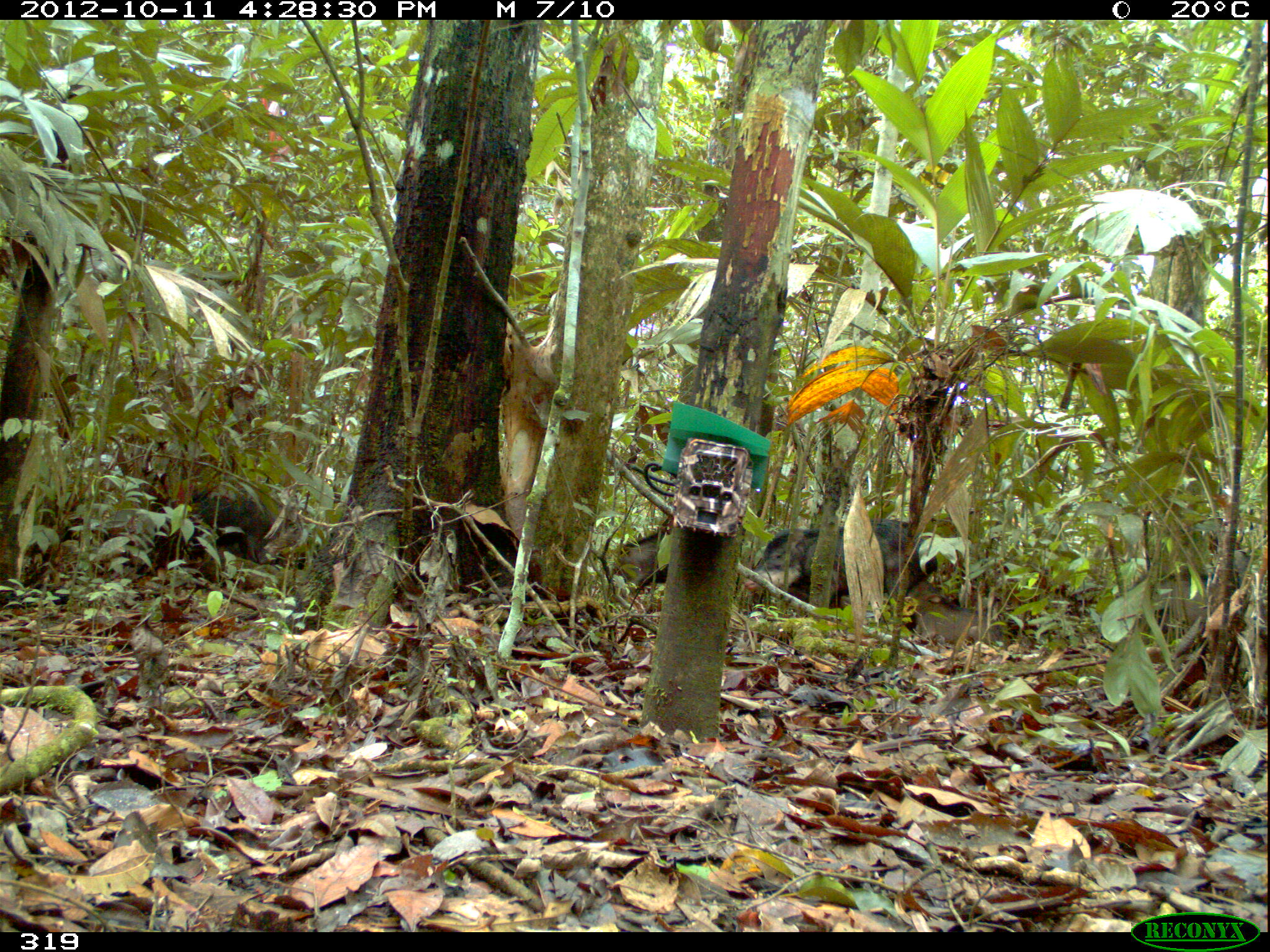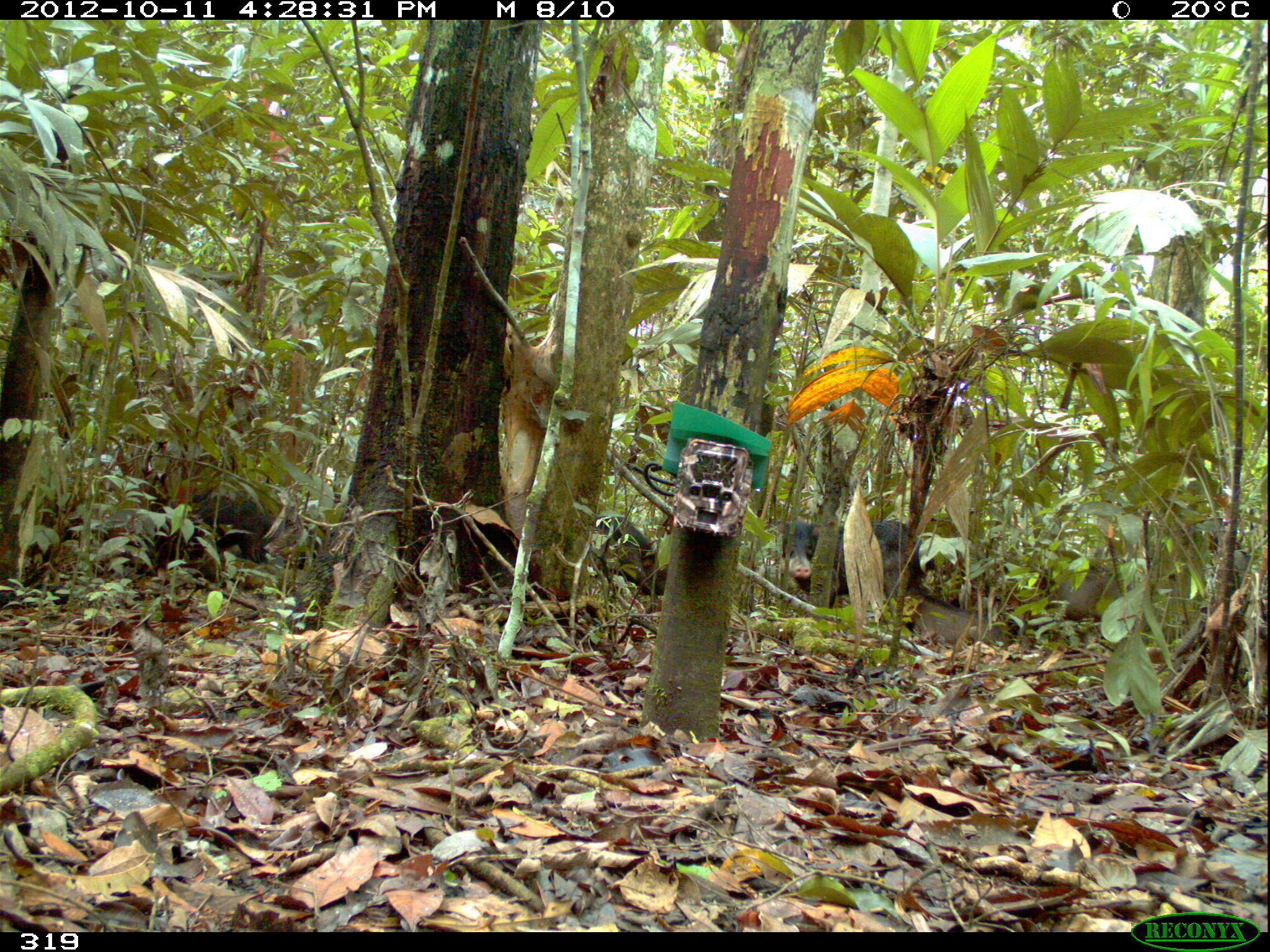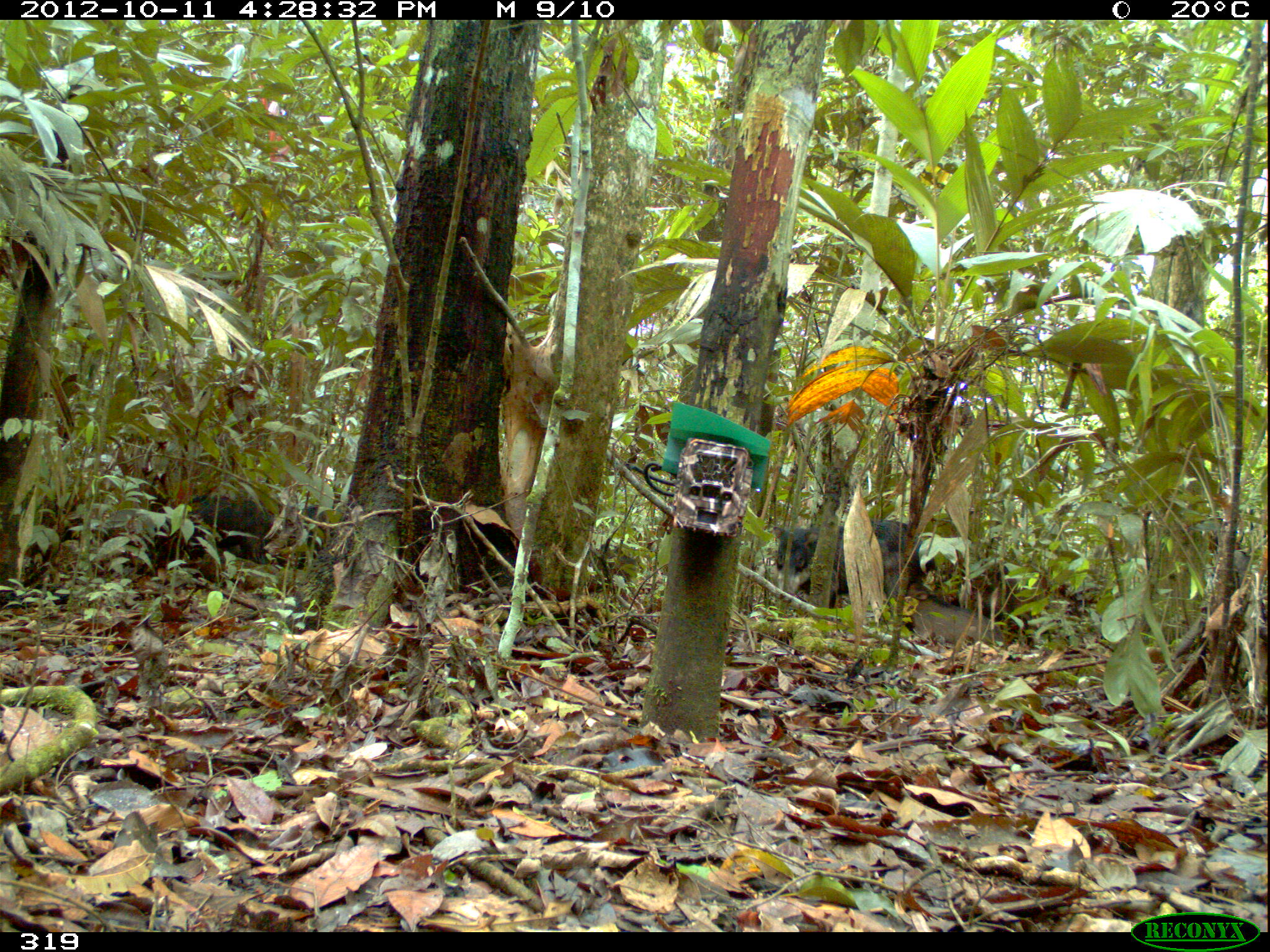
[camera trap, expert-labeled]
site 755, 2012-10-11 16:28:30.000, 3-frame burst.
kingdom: Animalia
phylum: Chordata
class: Mammalia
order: Artiodactyla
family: Tayassuidae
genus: Tayassu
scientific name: Tayassu pecari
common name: white-lipped peccary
Tayassu pecari (white-lipped peccary).